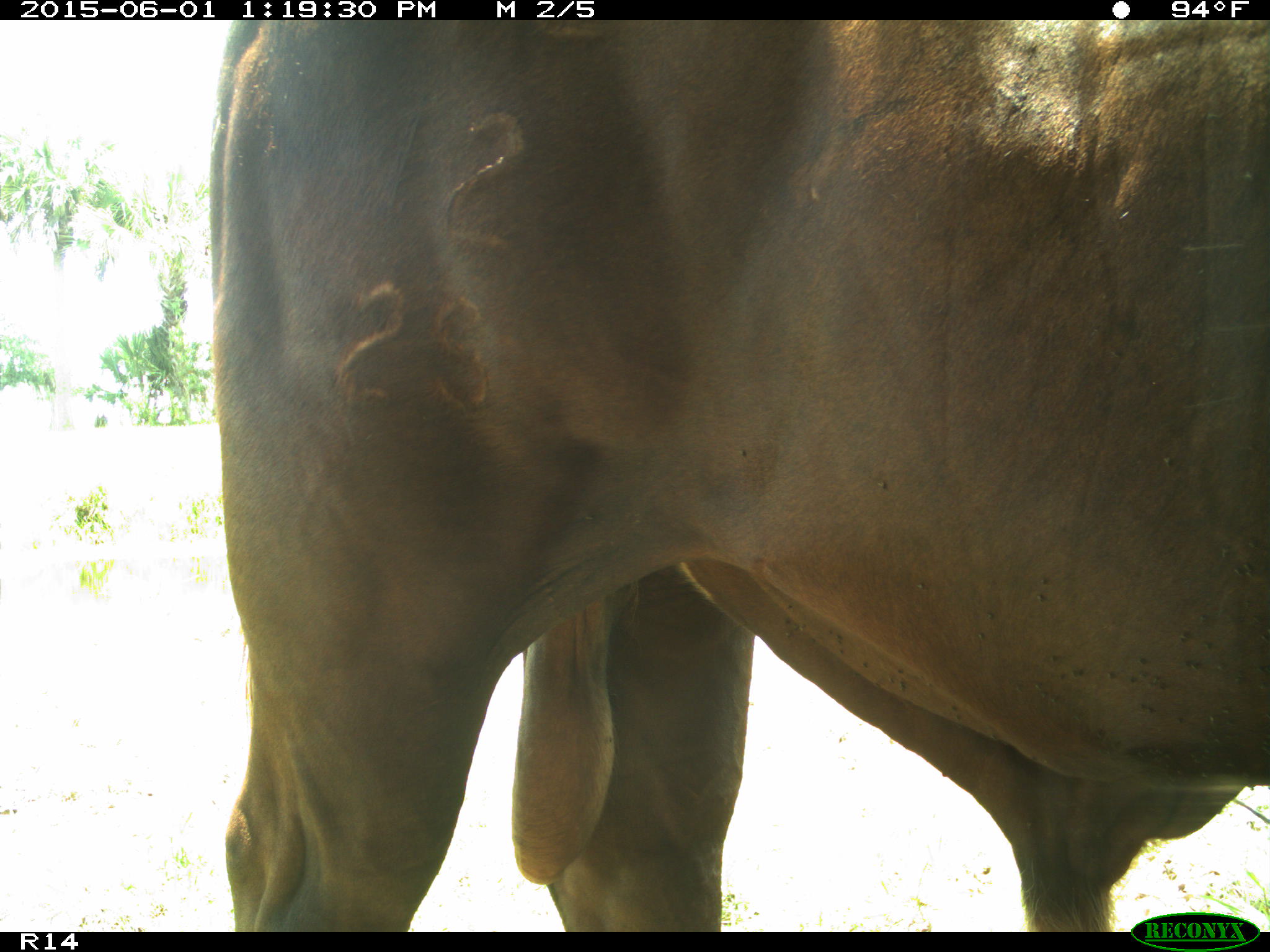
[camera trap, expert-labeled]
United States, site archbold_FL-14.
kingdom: Animalia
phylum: Chordata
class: Mammalia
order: Artiodactyla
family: Bovidae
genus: Bos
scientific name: Bos taurus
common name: domestic cow